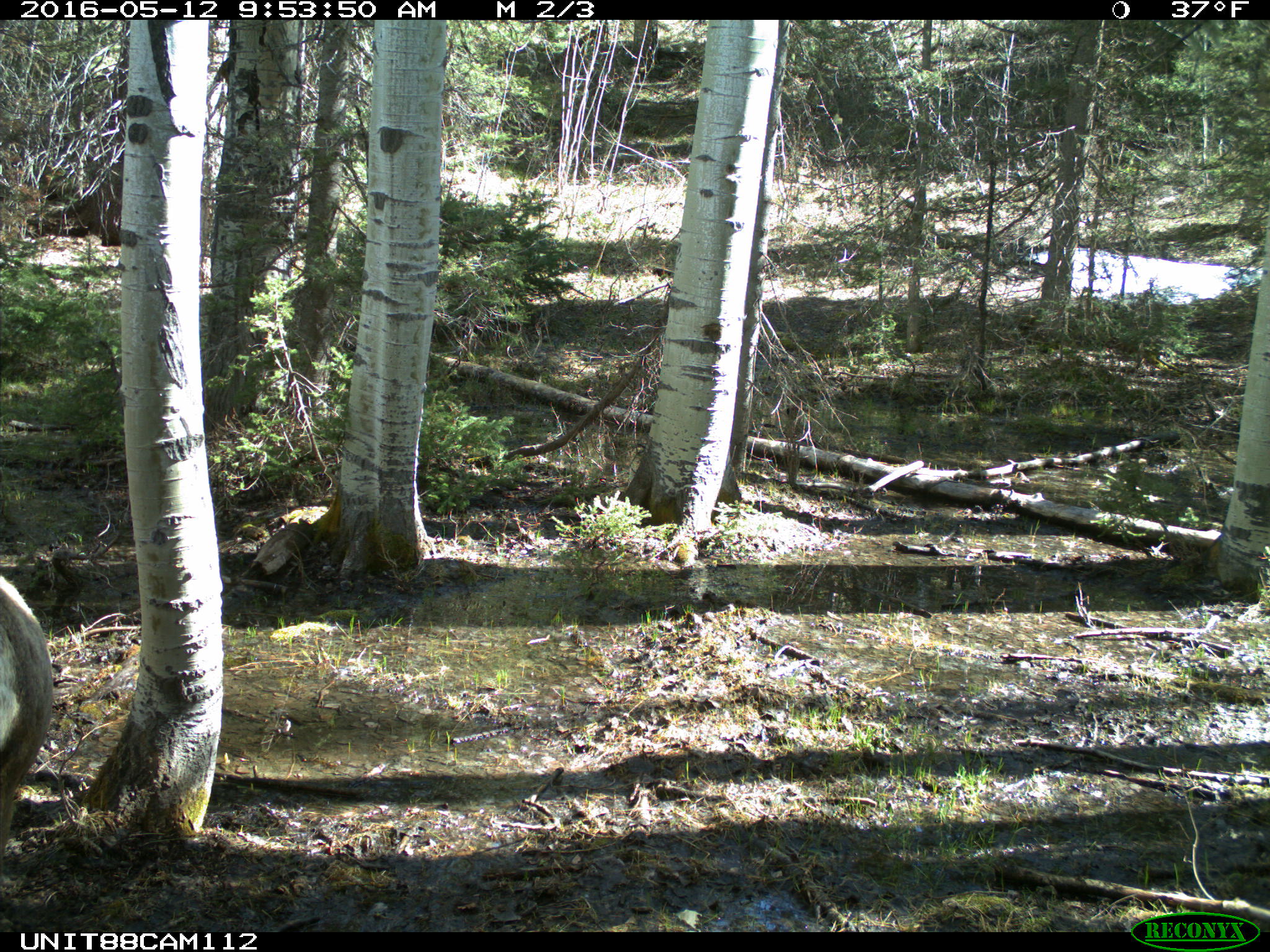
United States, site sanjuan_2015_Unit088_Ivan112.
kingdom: Animalia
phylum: Chordata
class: Mammalia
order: Artiodactyla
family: Cervidae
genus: Cervus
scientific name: Cervus elaphus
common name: red deer